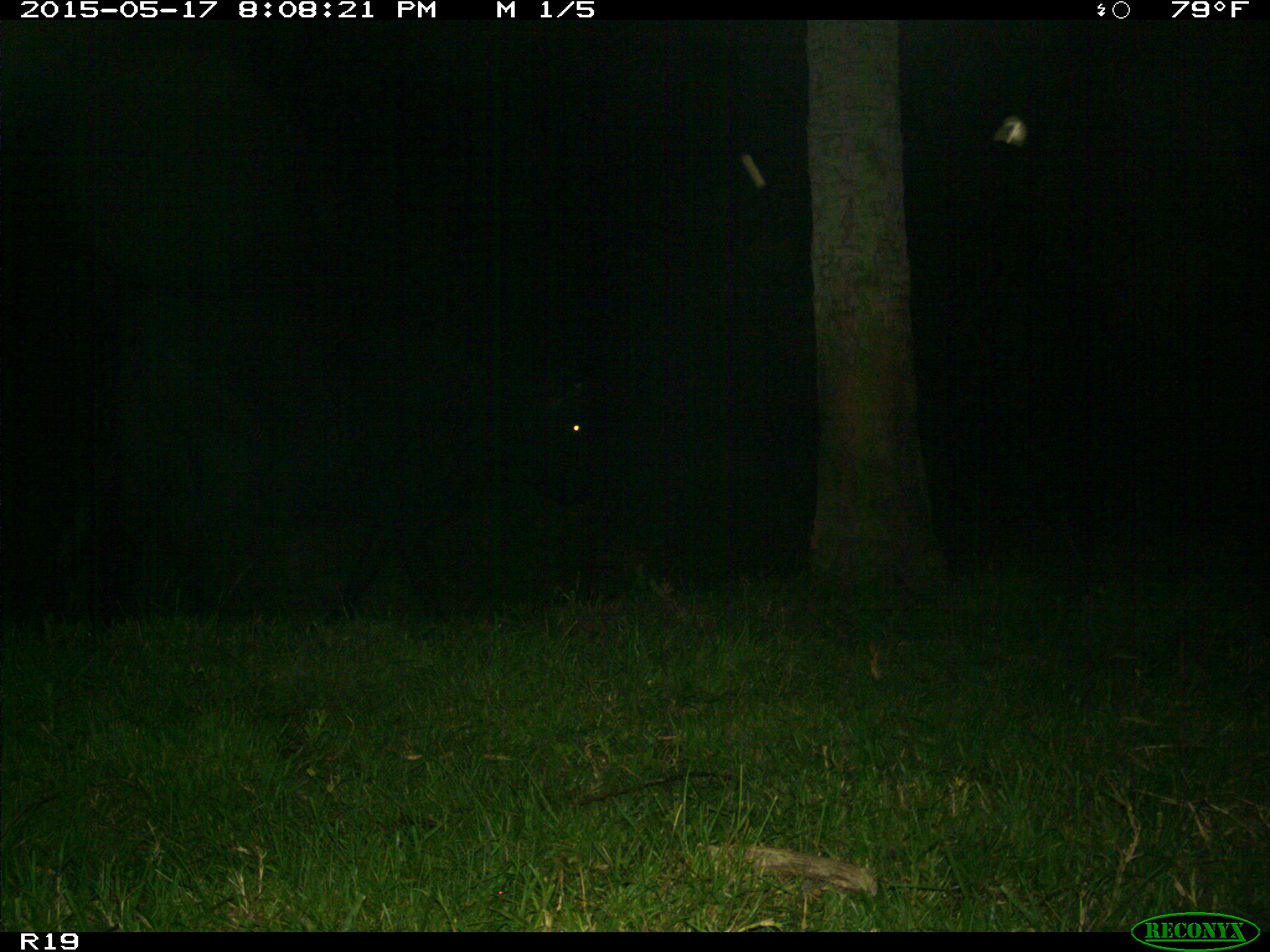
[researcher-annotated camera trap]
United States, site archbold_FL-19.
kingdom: Animalia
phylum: Chordata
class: Mammalia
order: Artiodactyla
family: Bovidae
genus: Bos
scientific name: Bos taurus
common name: domestic cow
Bos taurus (domestic cow).